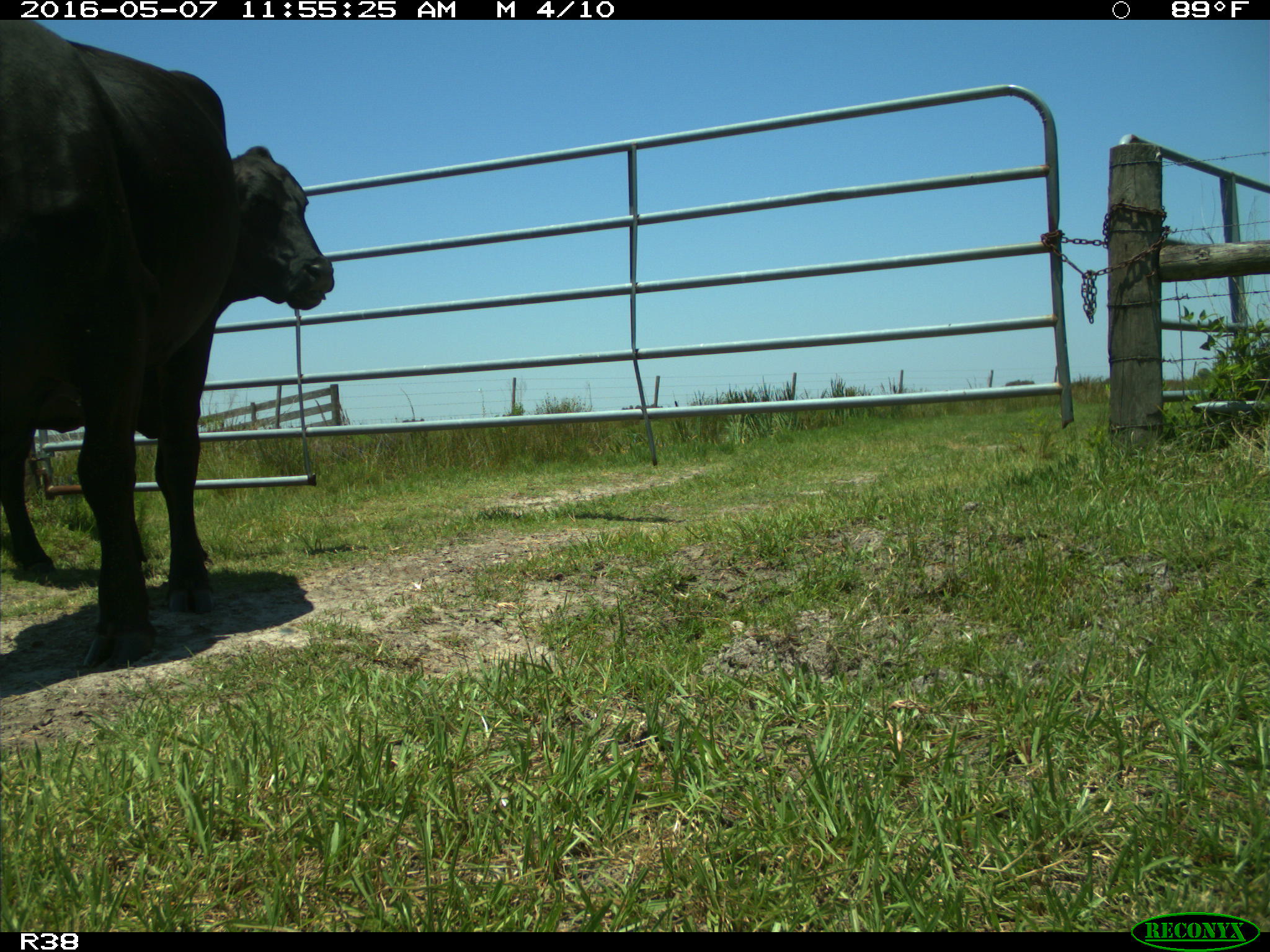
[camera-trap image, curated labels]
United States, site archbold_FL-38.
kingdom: Animalia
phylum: Chordata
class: Mammalia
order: Artiodactyla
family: Bovidae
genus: Bos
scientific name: Bos taurus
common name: domestic cow